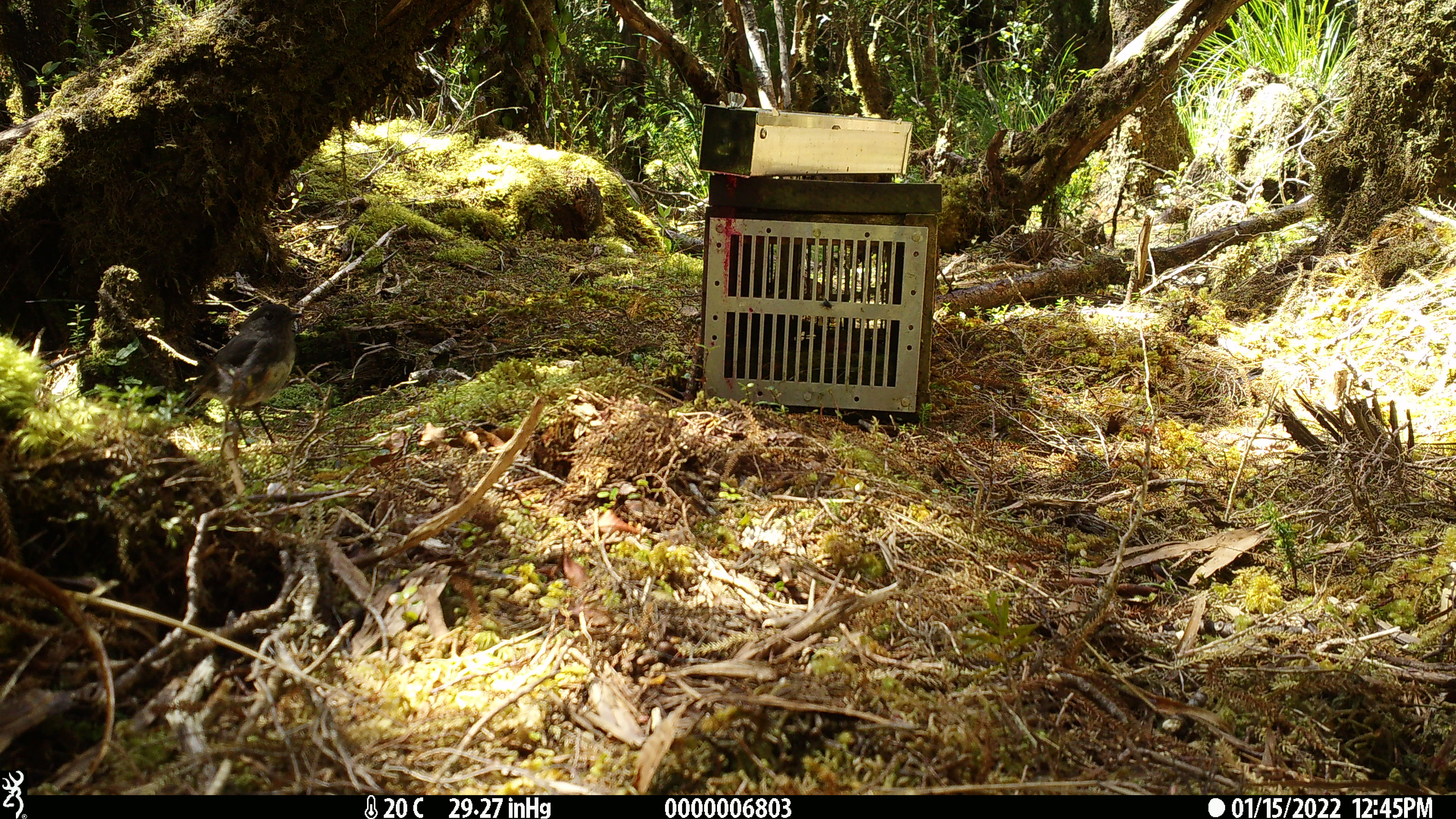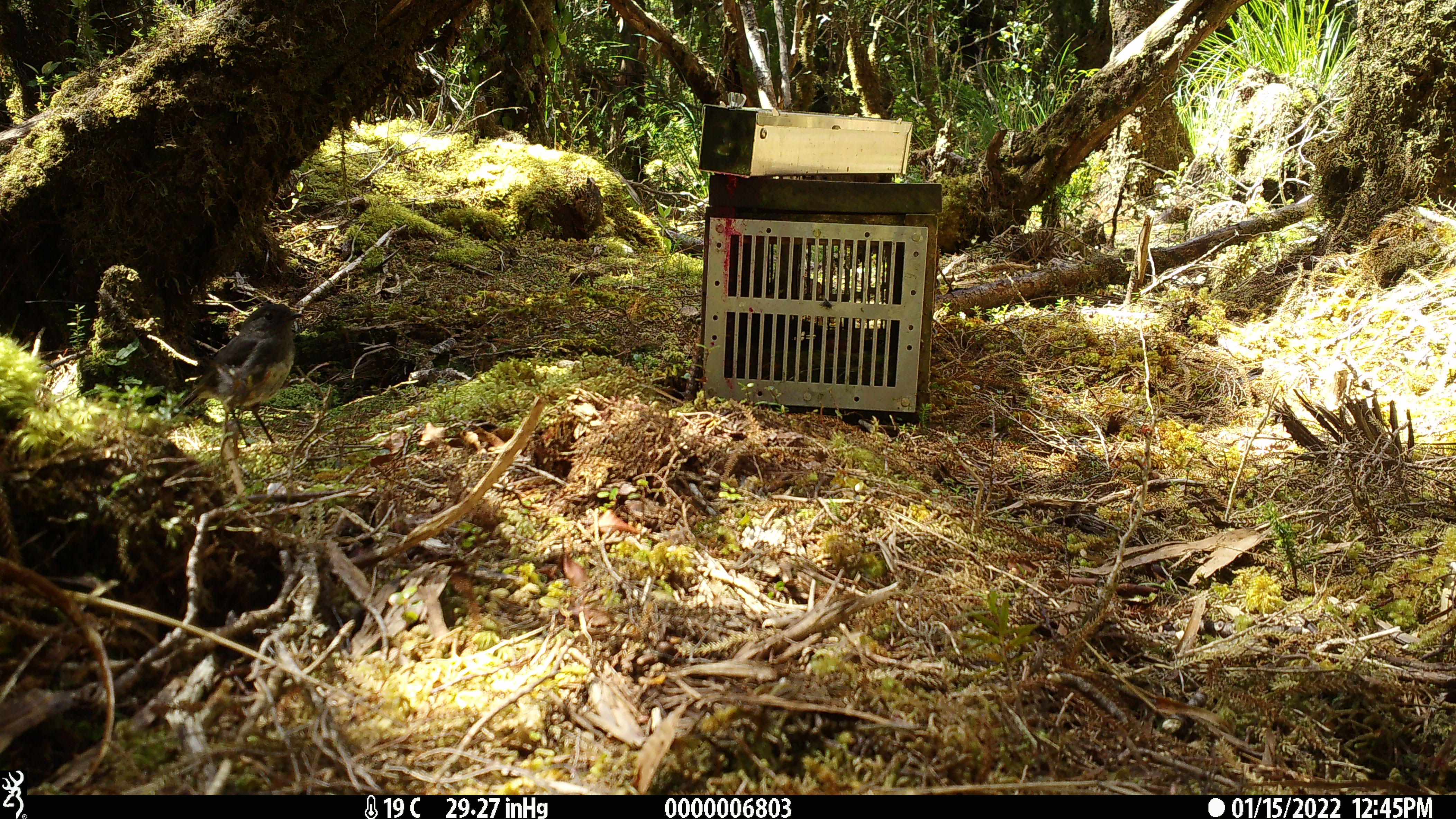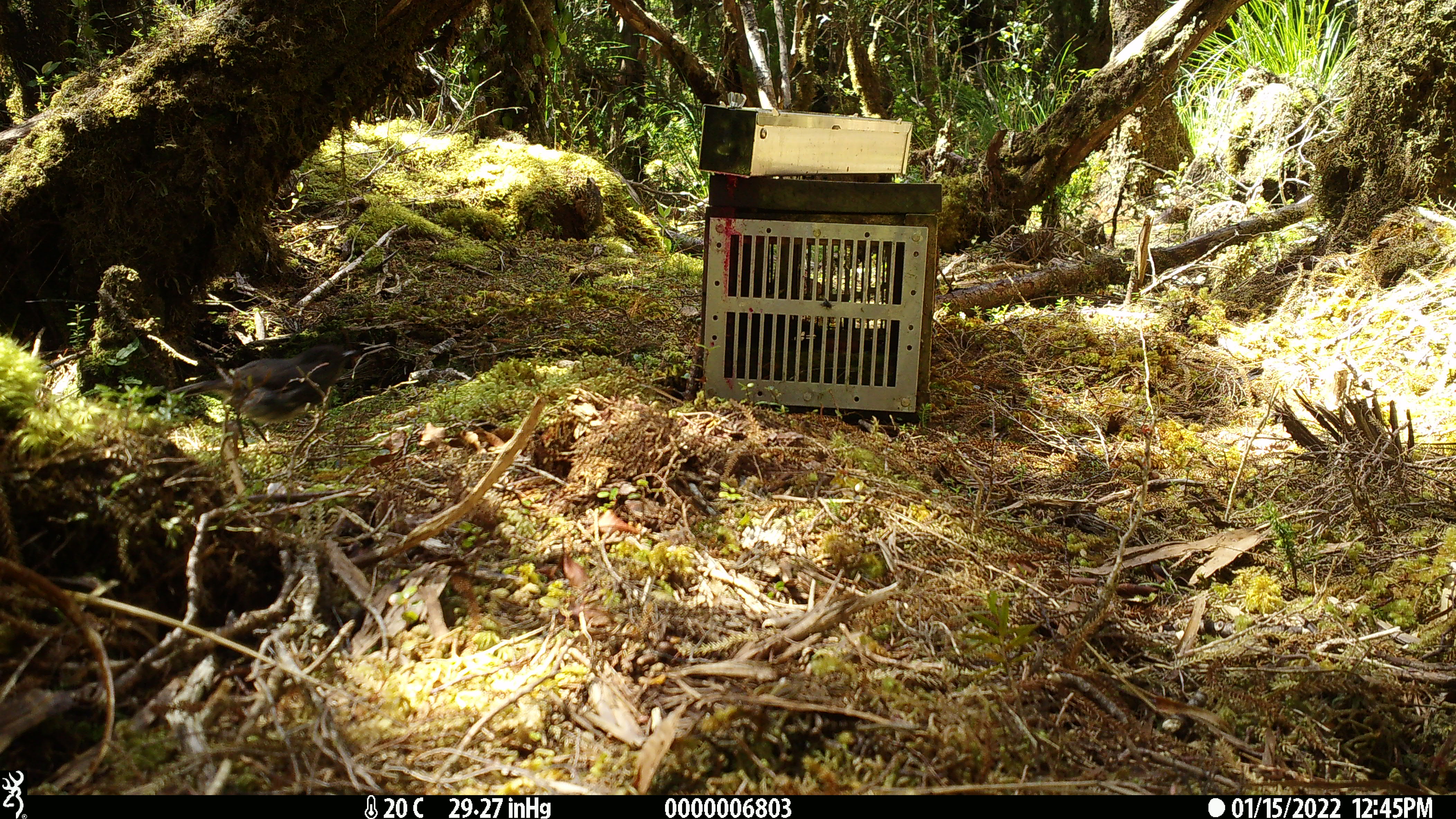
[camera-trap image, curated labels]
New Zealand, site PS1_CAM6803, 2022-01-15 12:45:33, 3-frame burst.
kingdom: Animalia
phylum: Chordata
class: Aves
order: Passeriformes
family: Petroicidae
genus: Petroica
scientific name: Petroica australis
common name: new zealand robin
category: robin